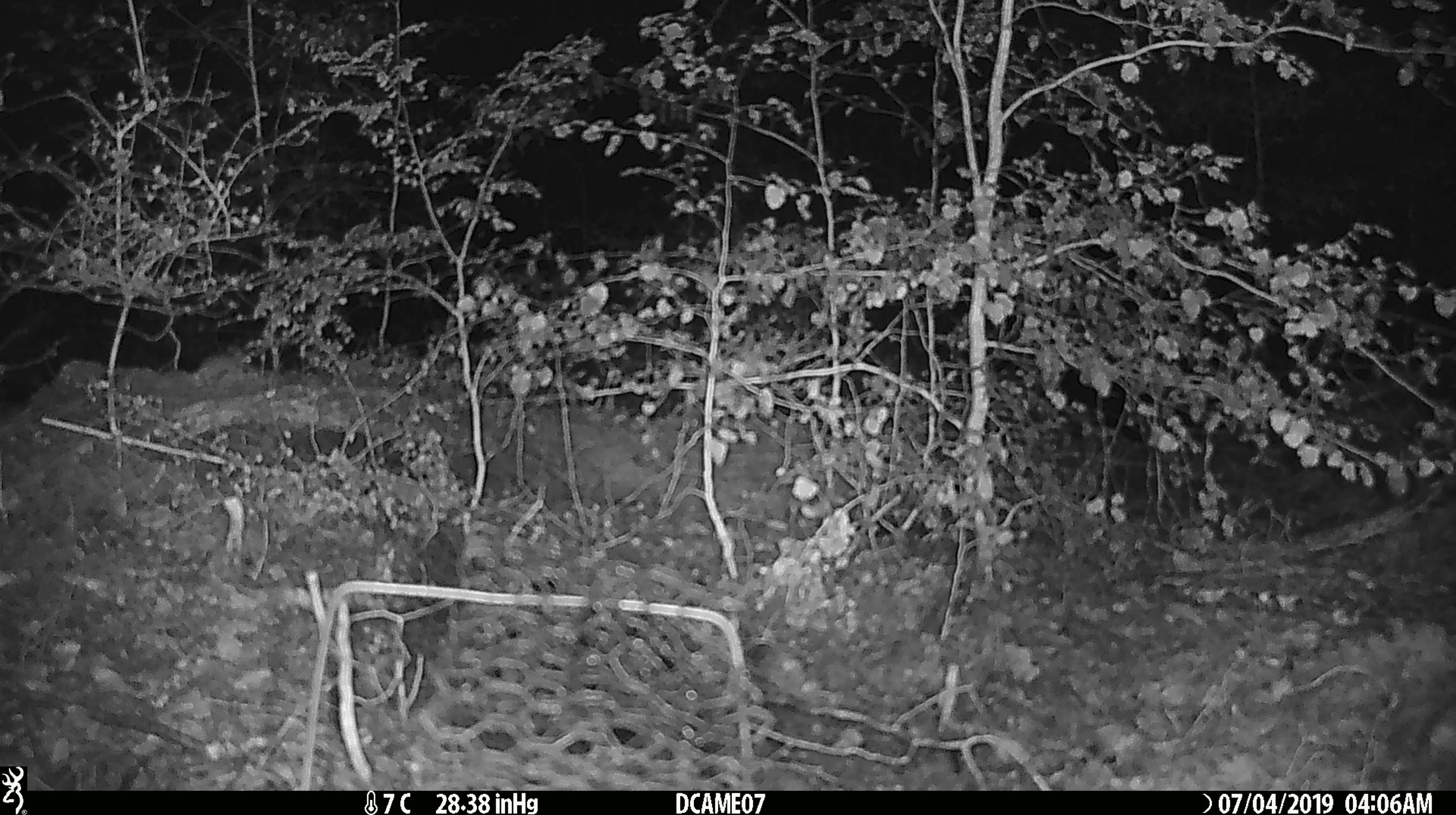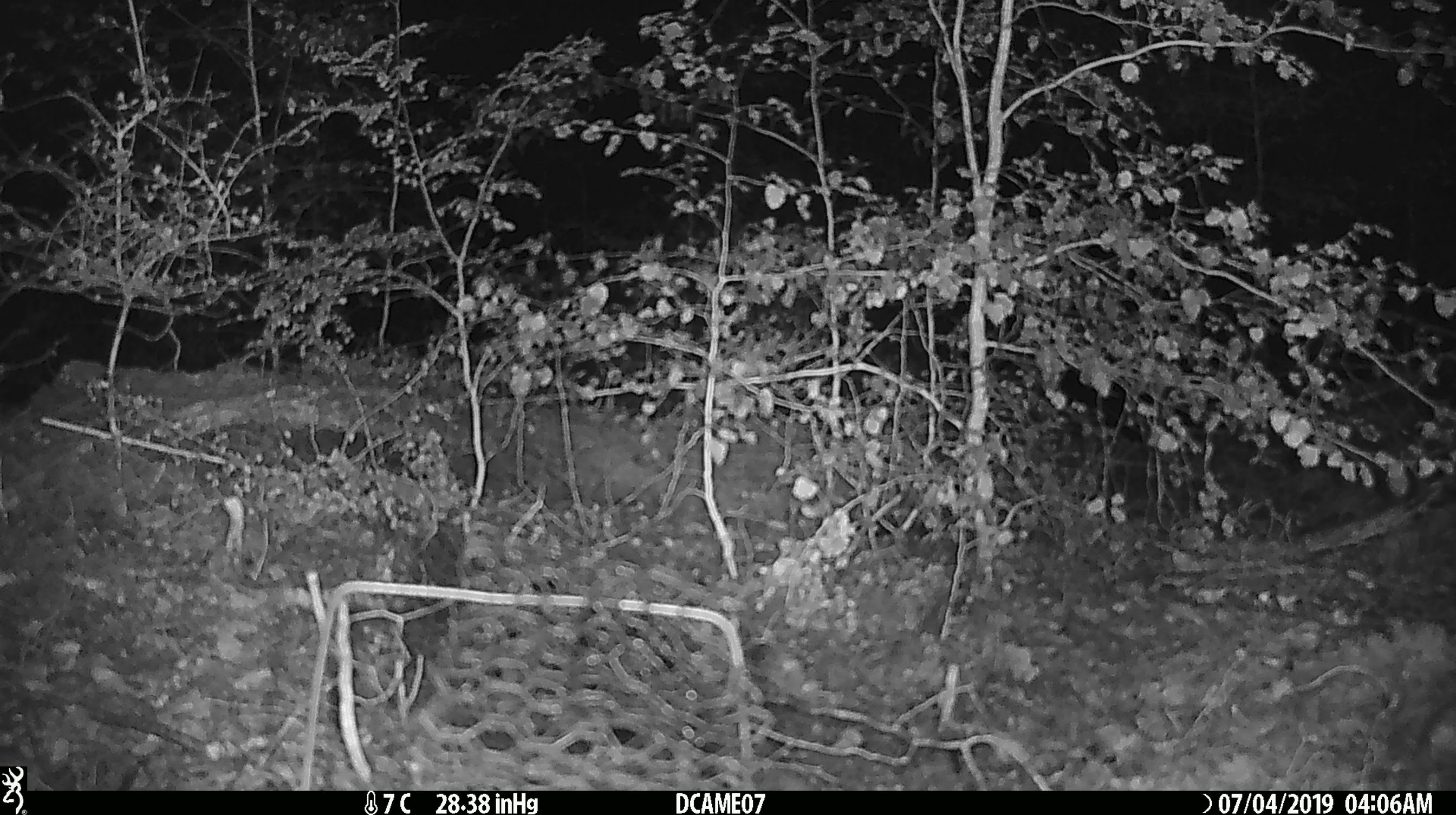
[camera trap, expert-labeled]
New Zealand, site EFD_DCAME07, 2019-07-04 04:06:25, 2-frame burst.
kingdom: Animalia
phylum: Chordata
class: Mammalia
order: Rodentia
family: Muridae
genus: Mus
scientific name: Mus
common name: mouse